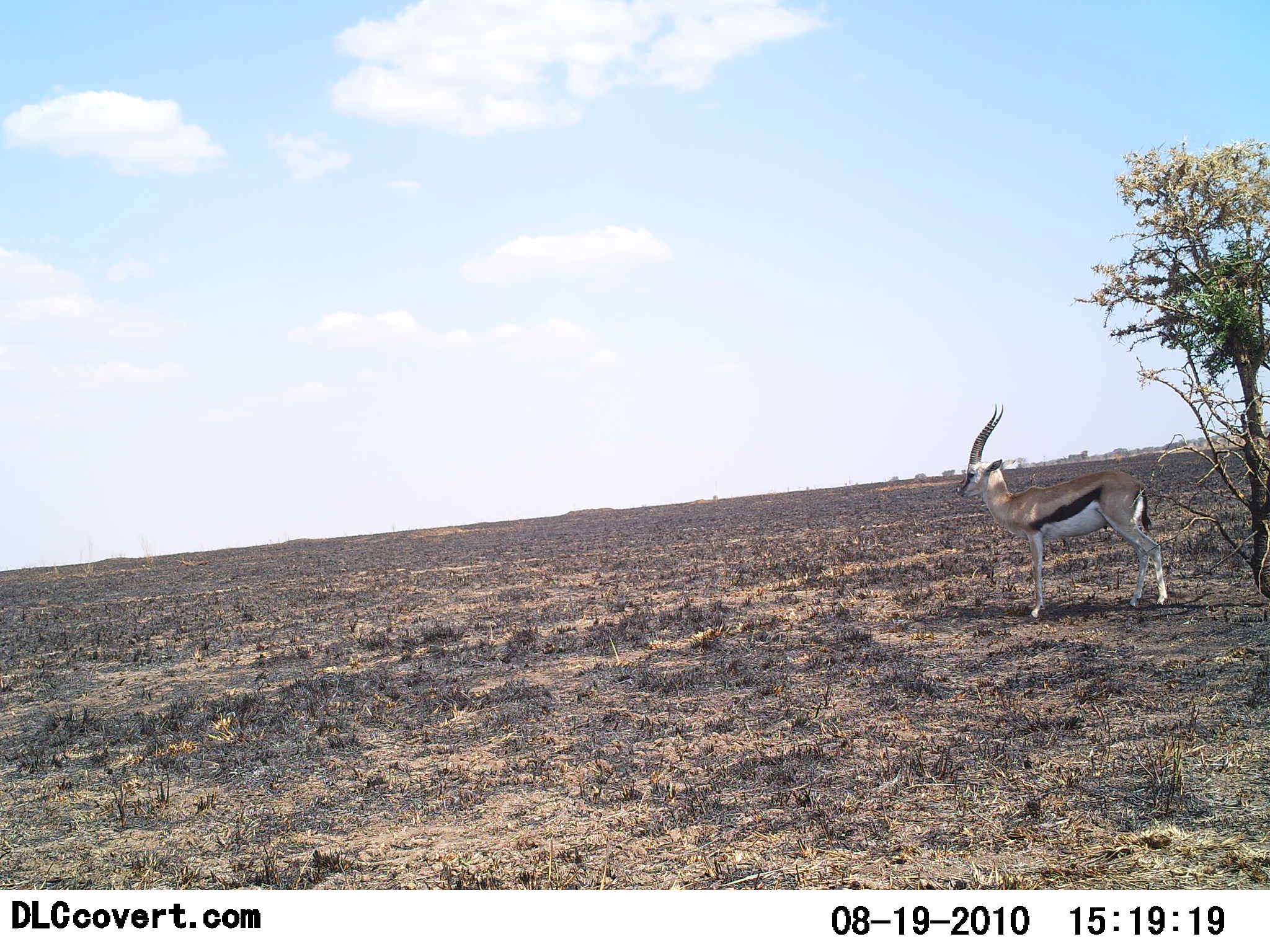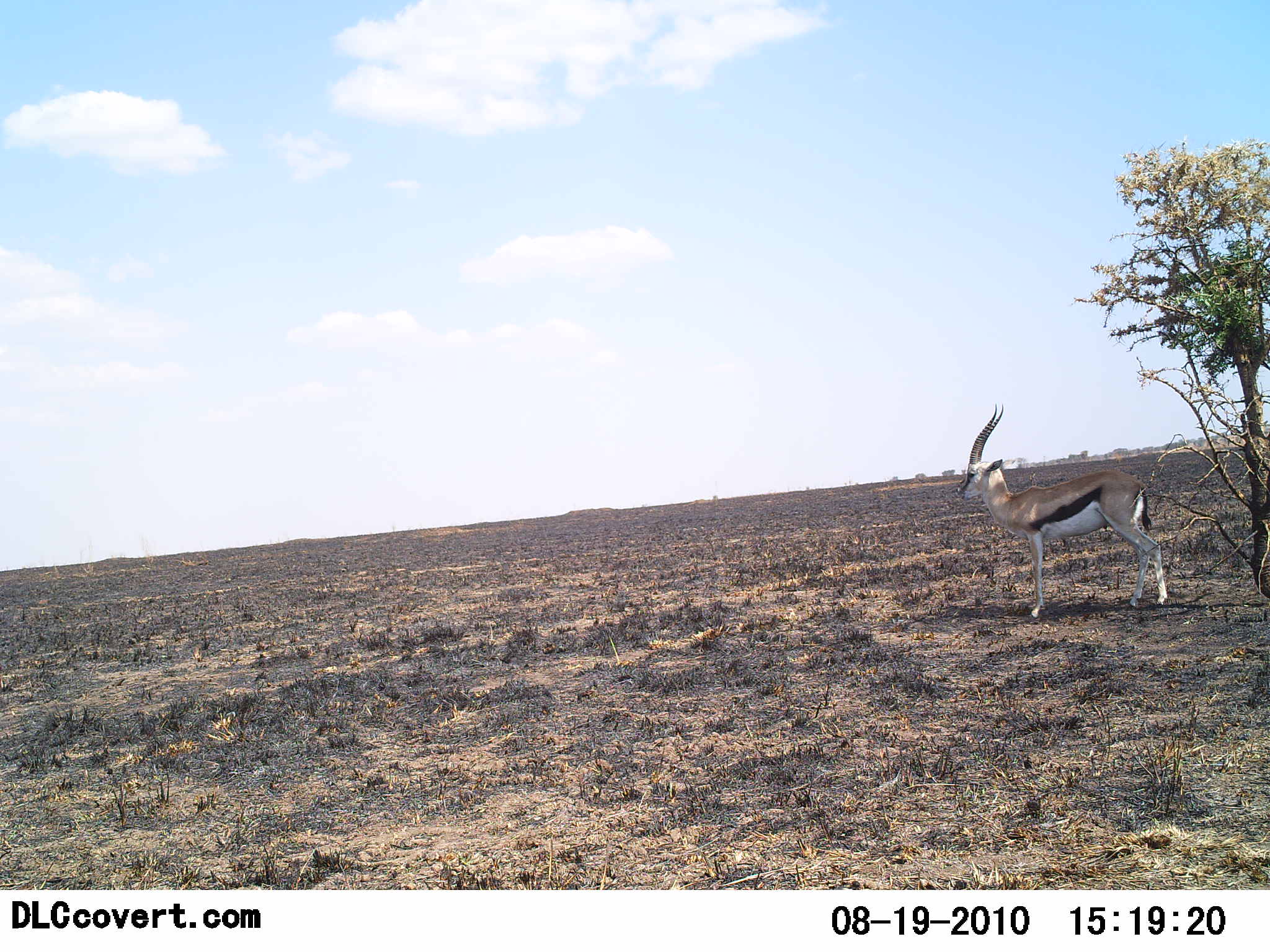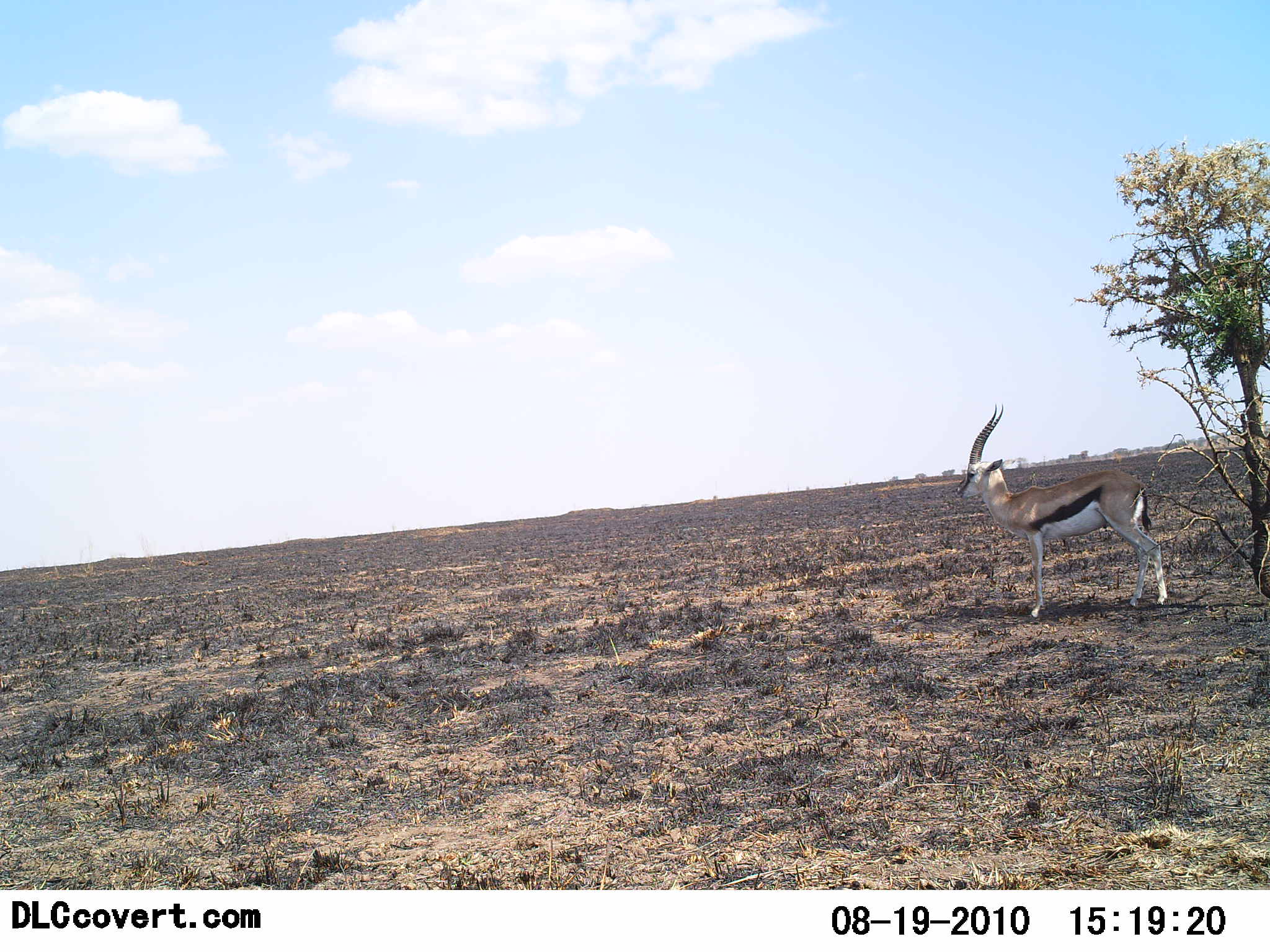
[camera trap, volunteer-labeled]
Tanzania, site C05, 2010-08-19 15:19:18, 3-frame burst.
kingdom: Animalia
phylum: Chordata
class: Mammalia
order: Artiodactyla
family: Bovidae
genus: Eudorcas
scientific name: Eudorcas thomsonii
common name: thomson's gazelle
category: gazellethomsons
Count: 1.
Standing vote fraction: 100%.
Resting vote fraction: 0%.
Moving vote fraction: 0%.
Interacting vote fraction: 0%.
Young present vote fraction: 0%.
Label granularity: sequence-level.